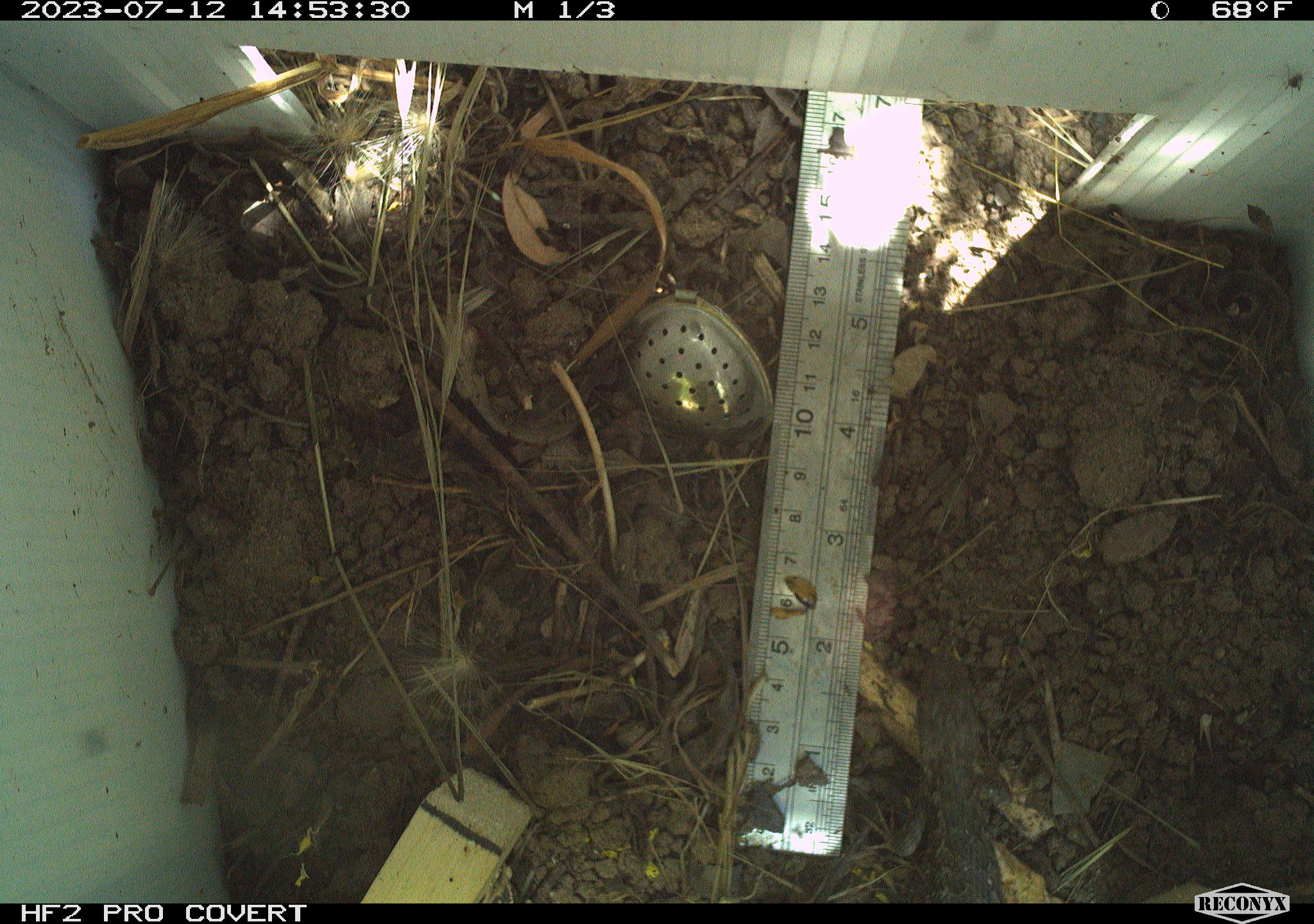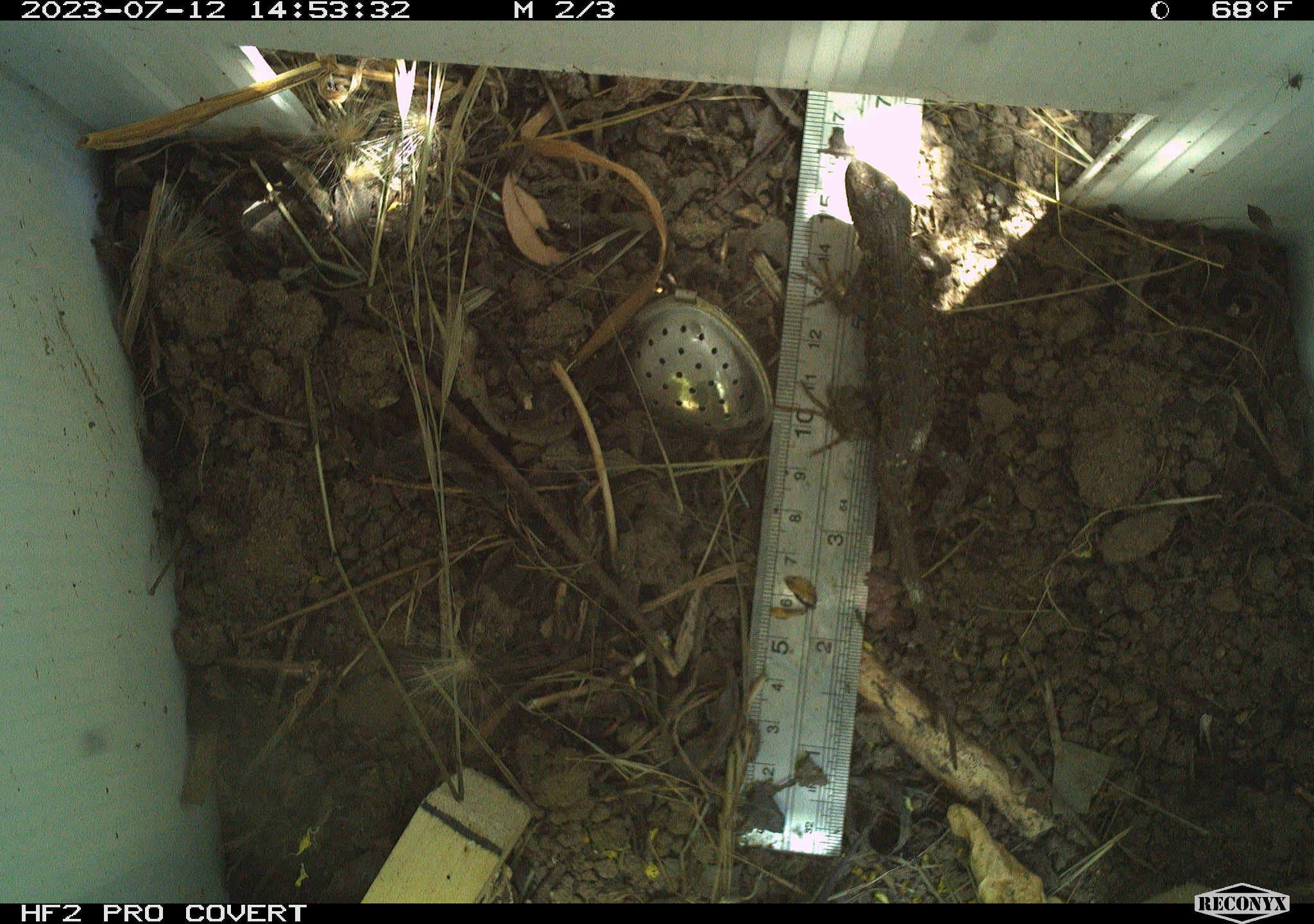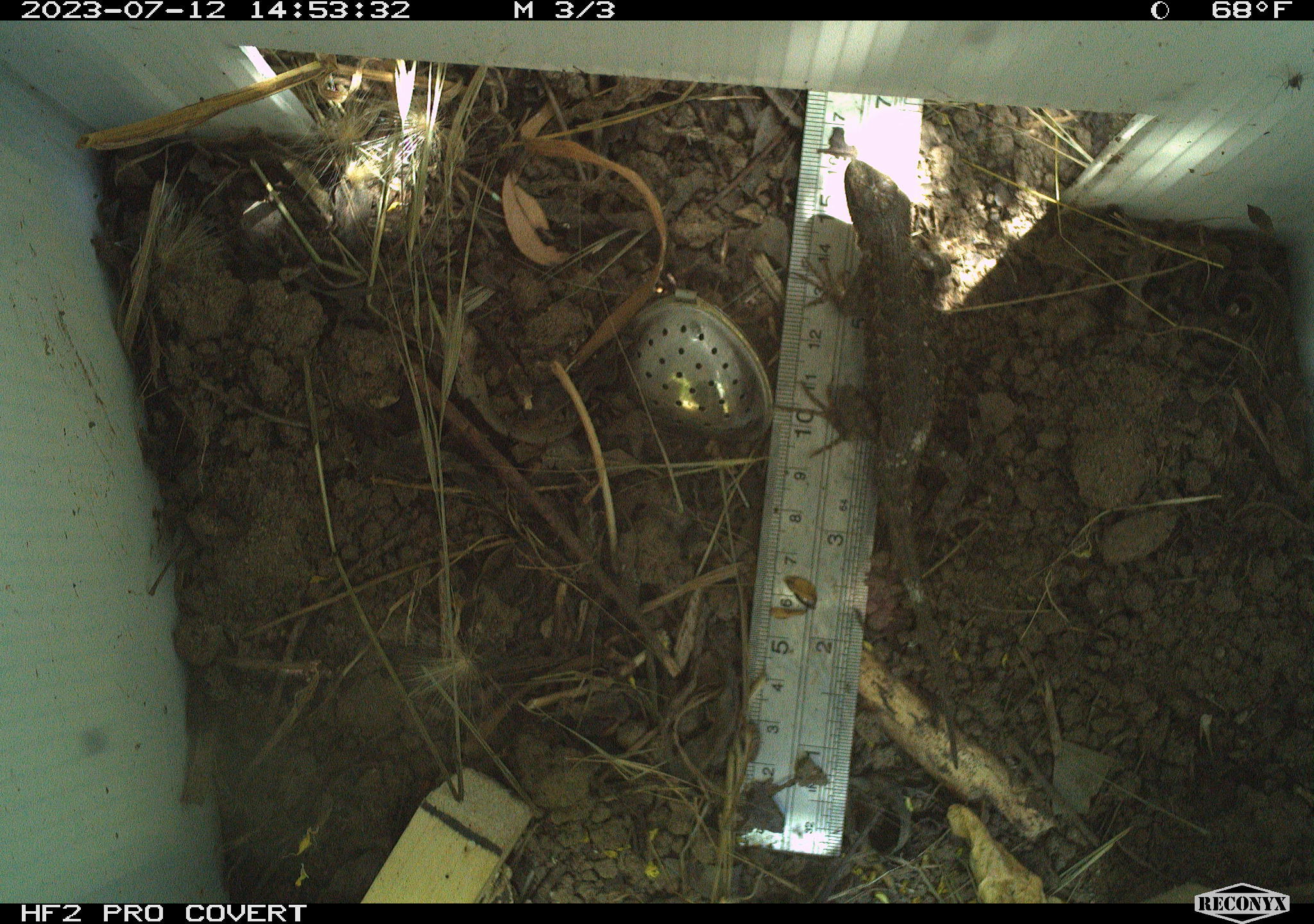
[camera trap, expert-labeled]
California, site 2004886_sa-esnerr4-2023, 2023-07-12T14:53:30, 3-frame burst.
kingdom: Animalia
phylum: Chordata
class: Reptilia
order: Squamata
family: Phrynosomatidae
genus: Sceloporus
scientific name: Sceloporus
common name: spiny lizards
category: sceloporus species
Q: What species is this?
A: Sceloporus species (spiny lizards) (Sceloporus).